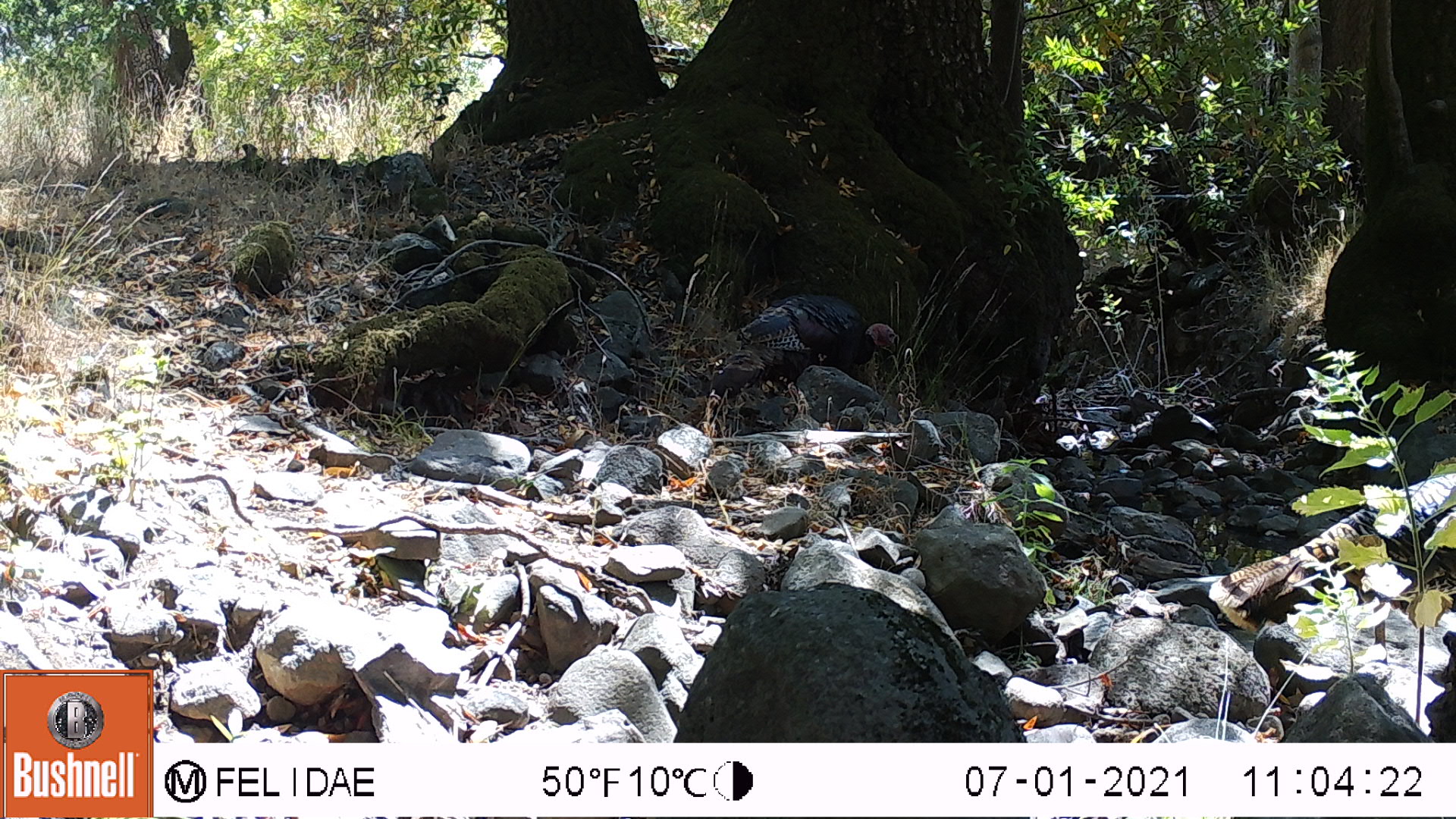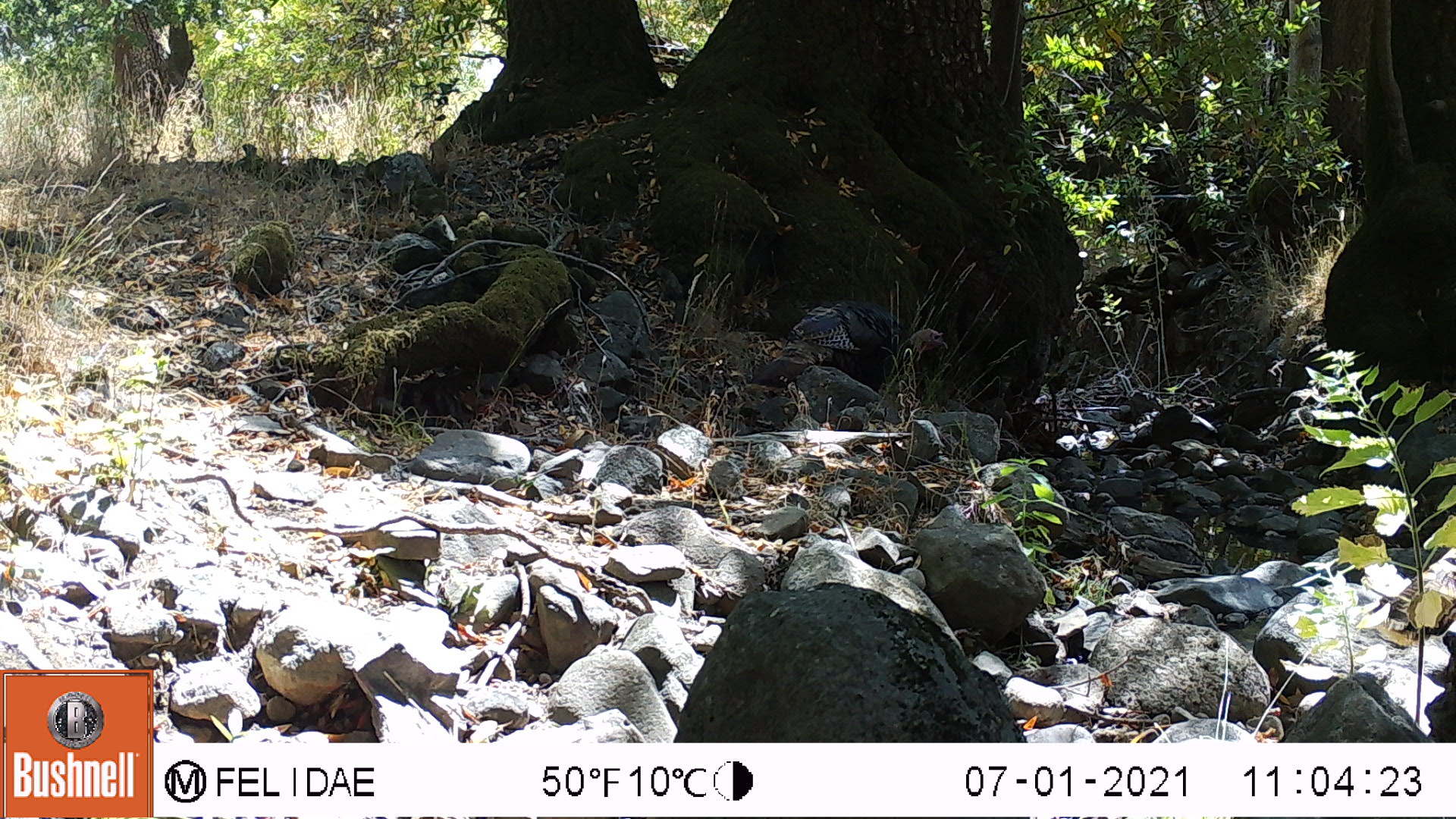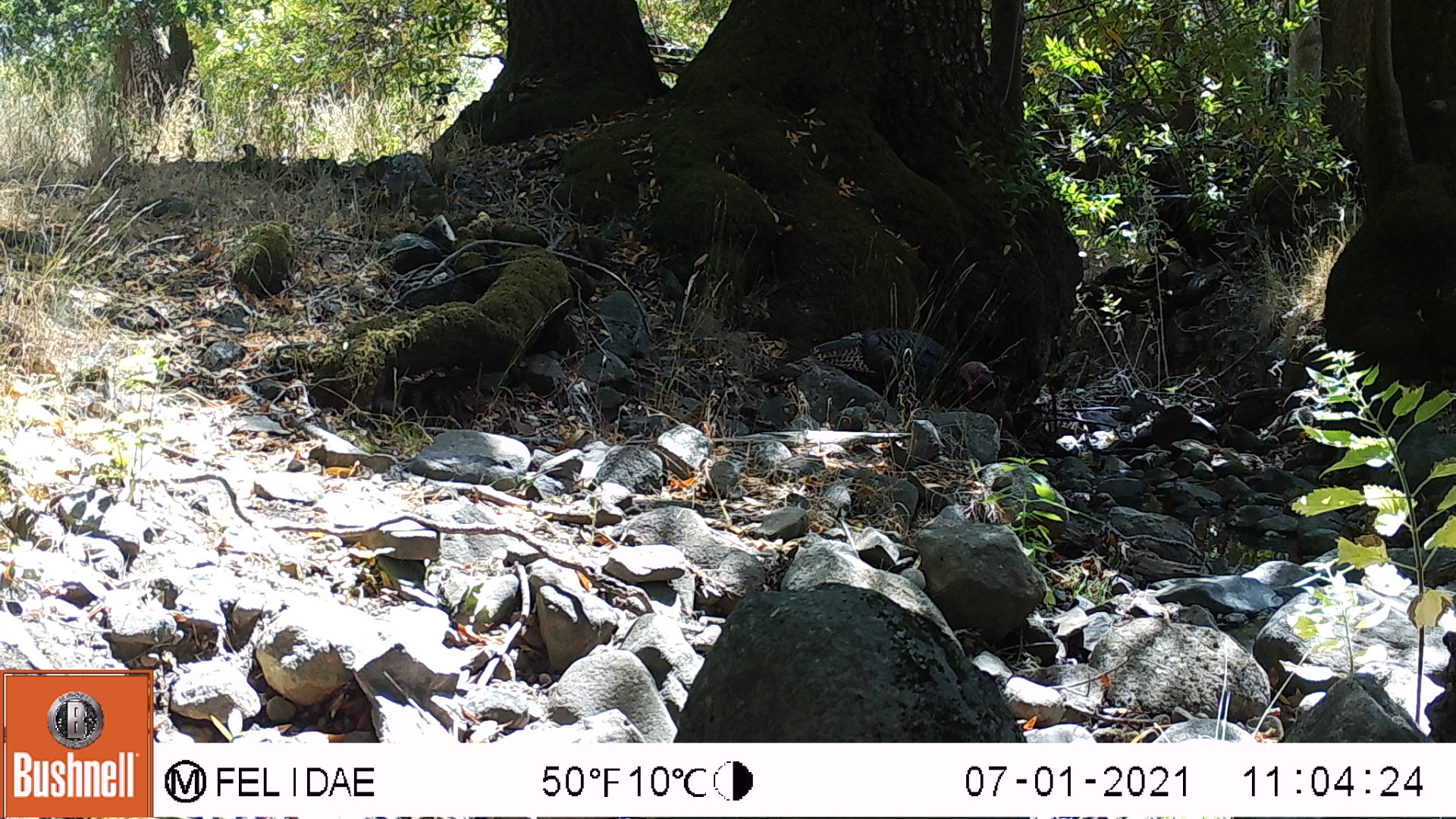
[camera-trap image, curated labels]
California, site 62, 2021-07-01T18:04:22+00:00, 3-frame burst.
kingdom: Animalia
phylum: Chordata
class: Aves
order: Galliformes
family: Phasianidae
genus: Meleagris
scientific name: Meleagris gallopavo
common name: turkey